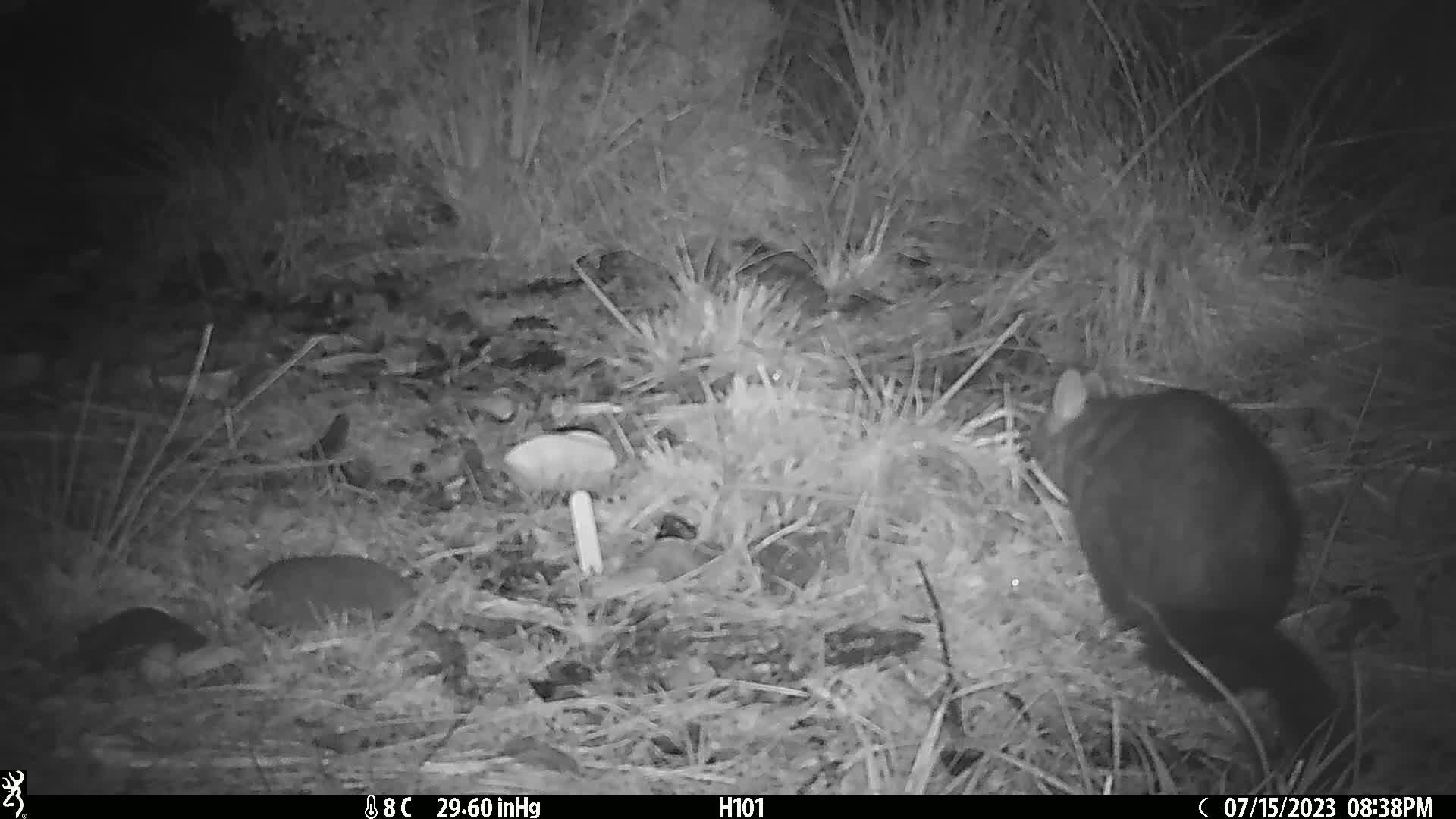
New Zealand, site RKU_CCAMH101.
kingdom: Animalia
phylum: Chordata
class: Mammalia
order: Diprotodontia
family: Phalangeridae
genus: Trichosurus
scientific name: Trichosurus vulpecula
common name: common brushtail possum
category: possum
Possum (common brushtail possum) (Trichosurus vulpecula).